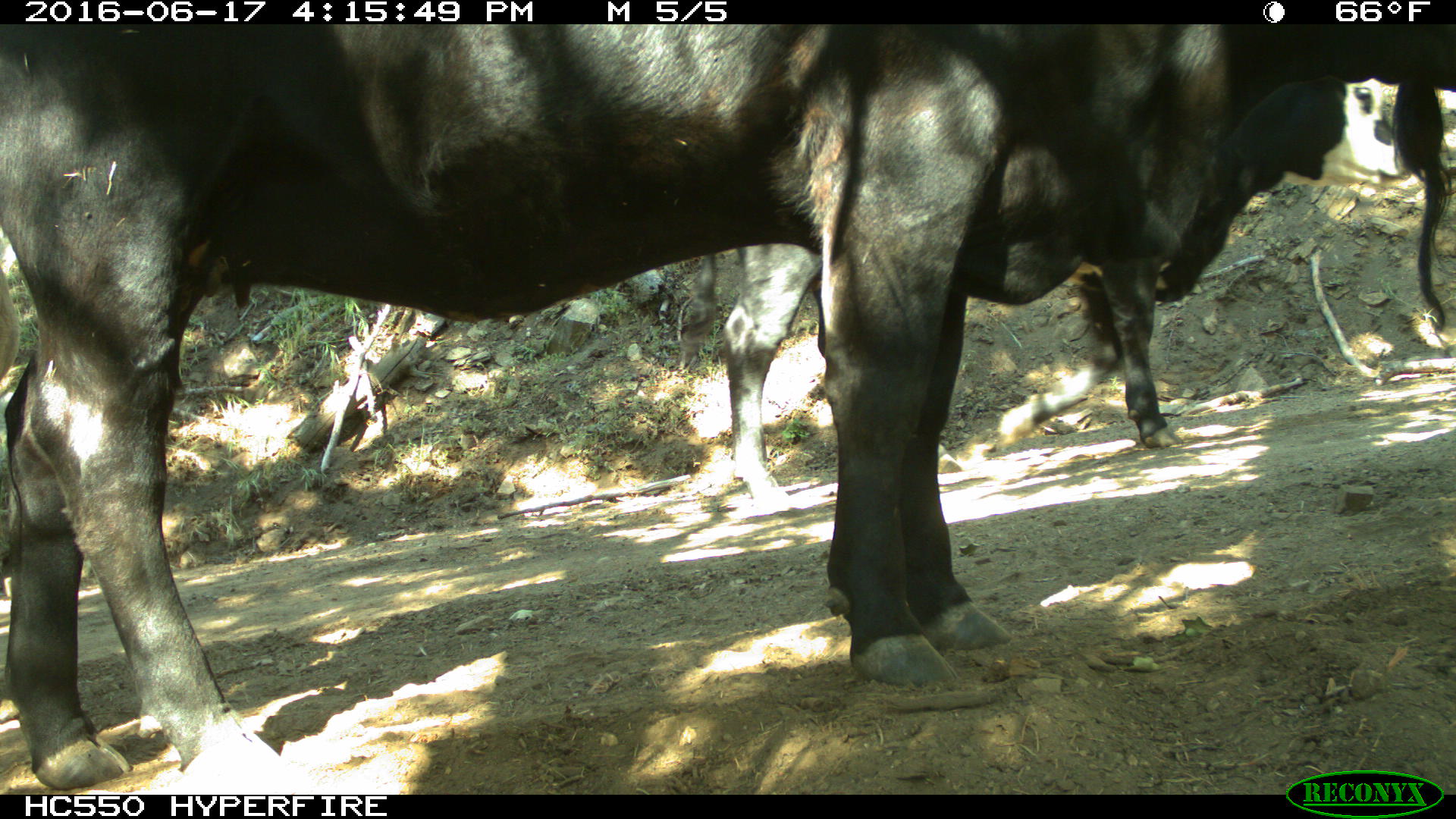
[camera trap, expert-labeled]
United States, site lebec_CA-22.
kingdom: Animalia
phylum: Chordata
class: Mammalia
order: Artiodactyla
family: Bovidae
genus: Bos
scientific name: Bos taurus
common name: domestic cow